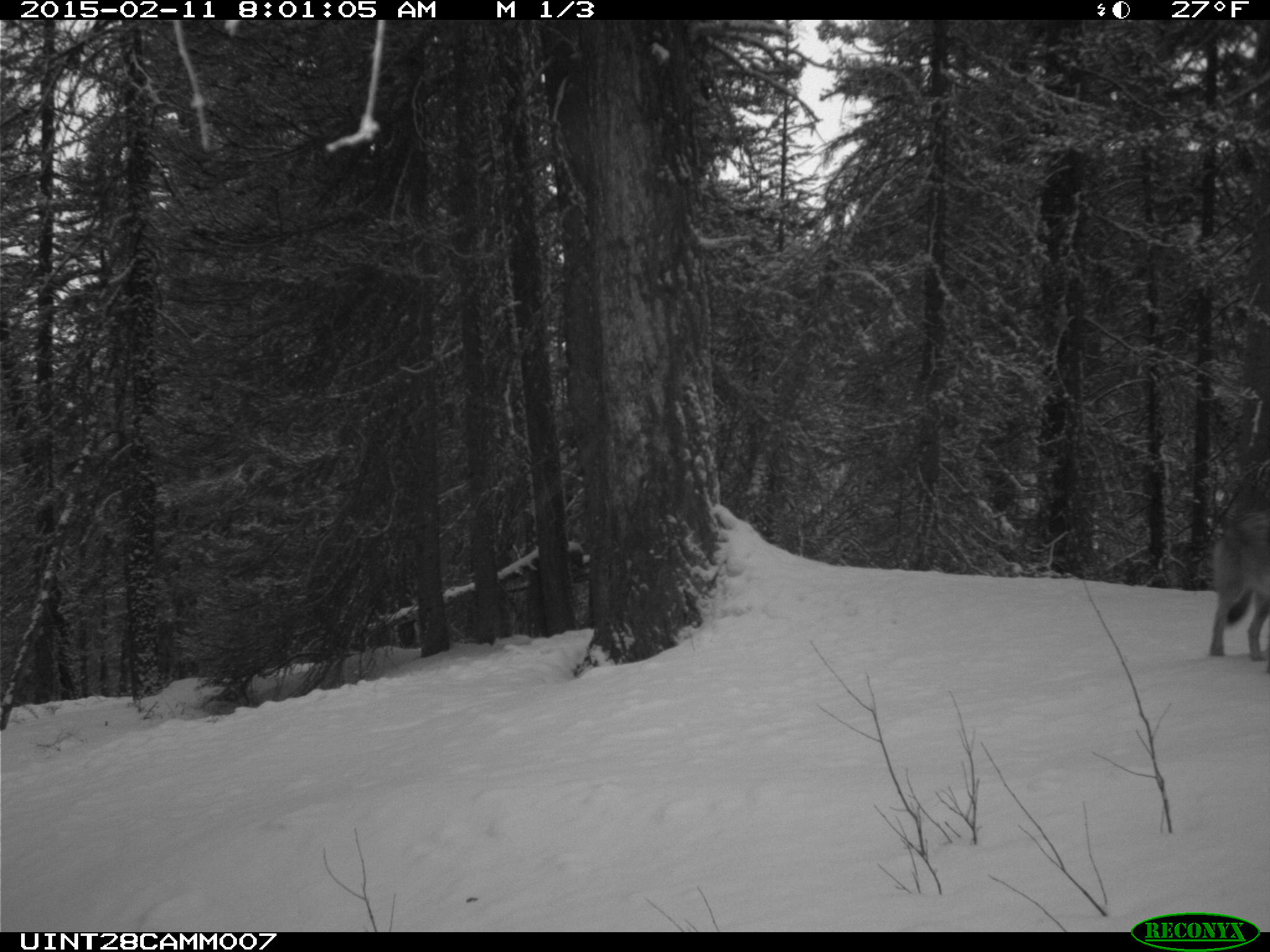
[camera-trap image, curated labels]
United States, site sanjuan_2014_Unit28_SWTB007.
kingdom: Animalia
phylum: Chordata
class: Mammalia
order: Carnivora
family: Canidae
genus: Canis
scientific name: Canis latrans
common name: coyote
Canis latrans (coyote).